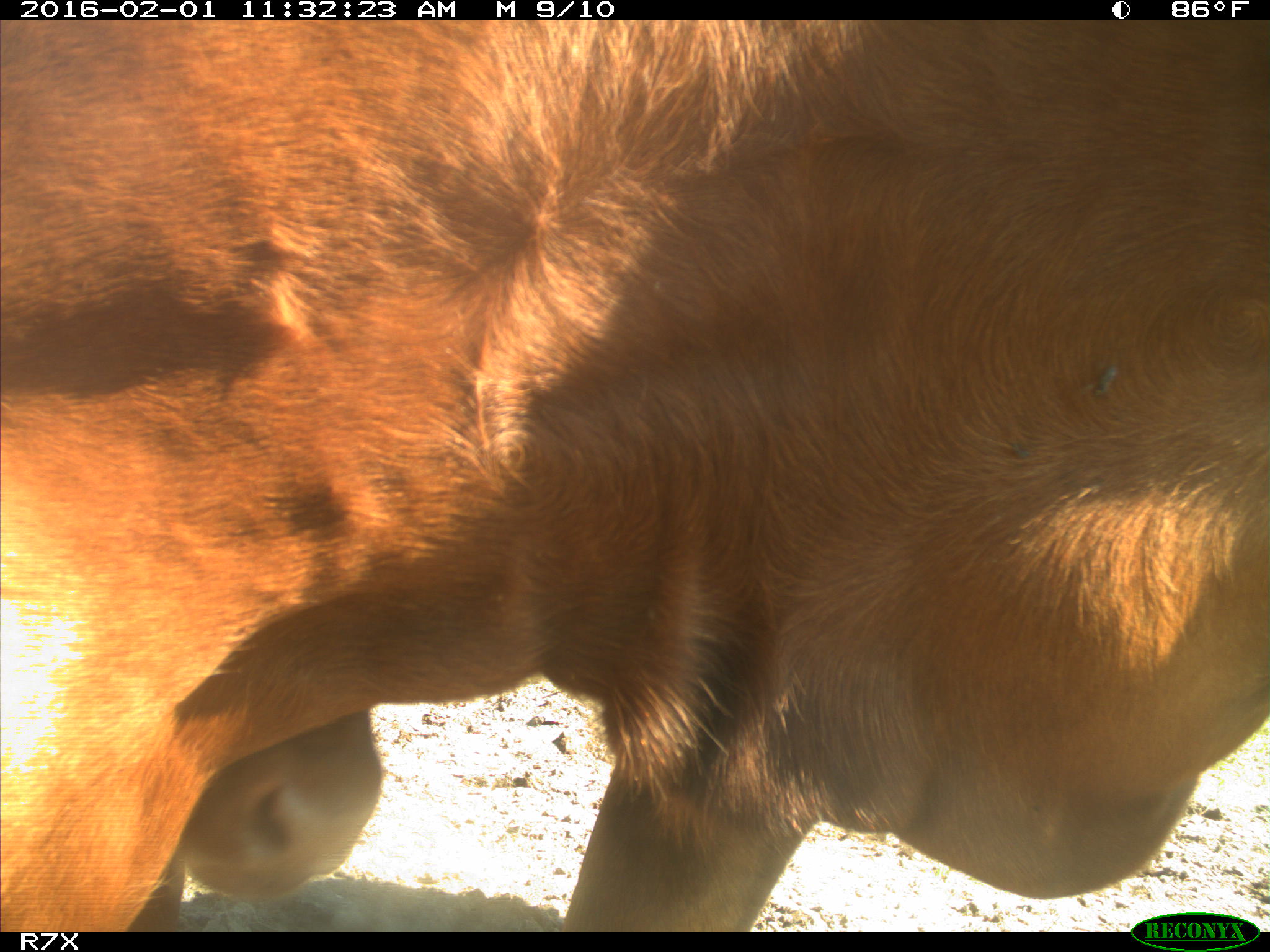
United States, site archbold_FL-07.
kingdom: Animalia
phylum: Chordata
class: Mammalia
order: Artiodactyla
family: Bovidae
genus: Bos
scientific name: Bos taurus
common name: domestic cow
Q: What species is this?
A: Bos taurus (domestic cow).